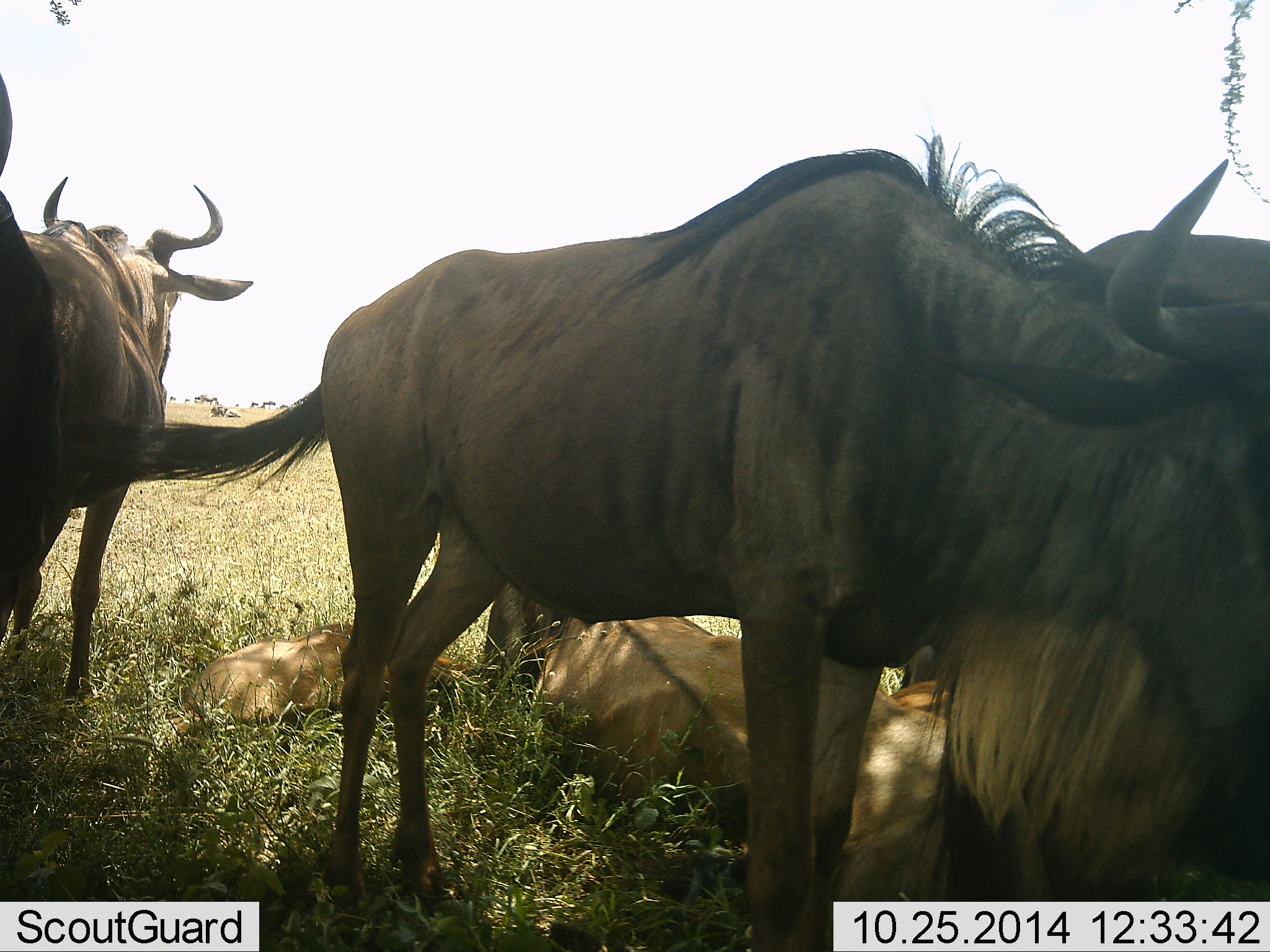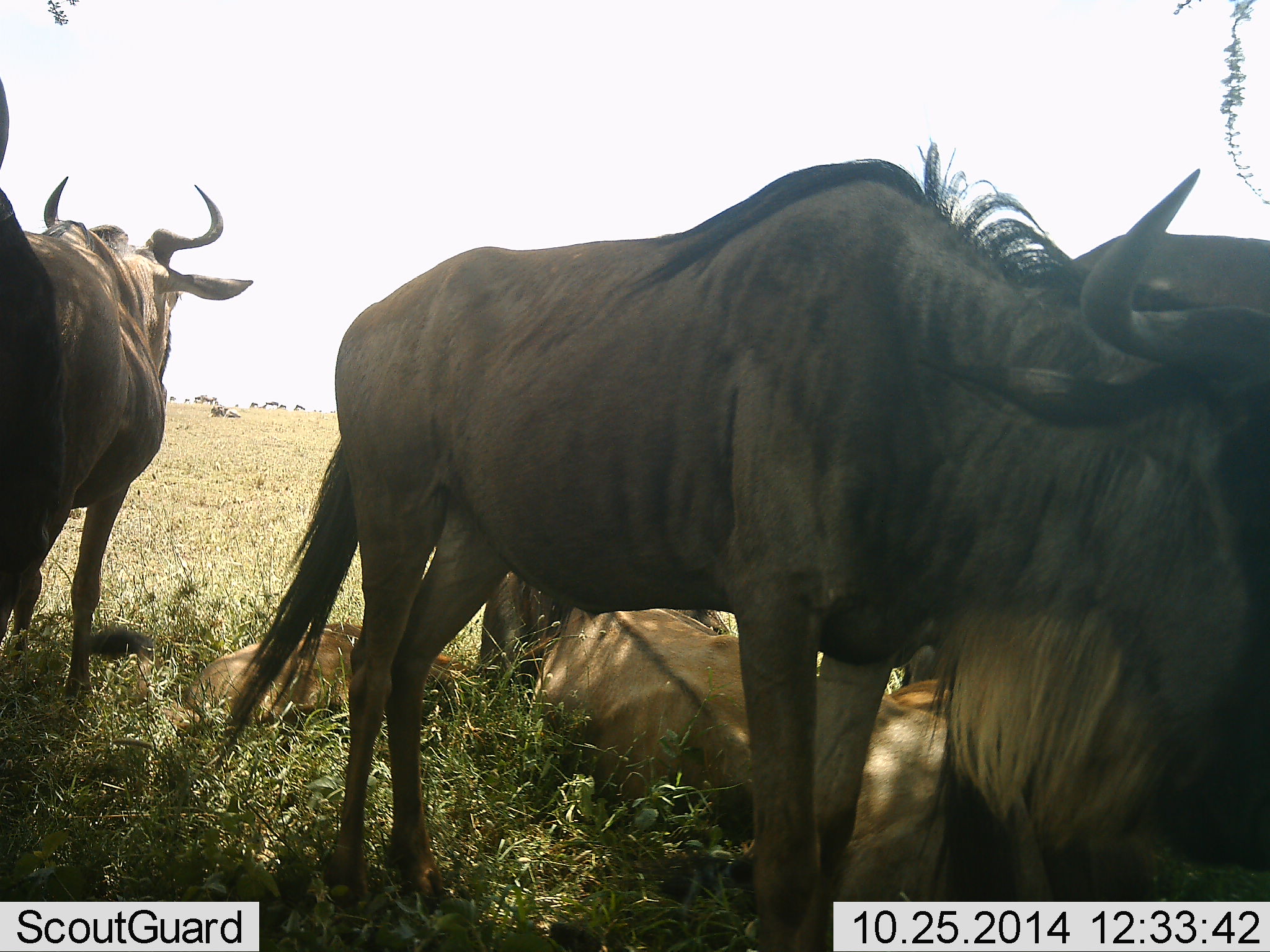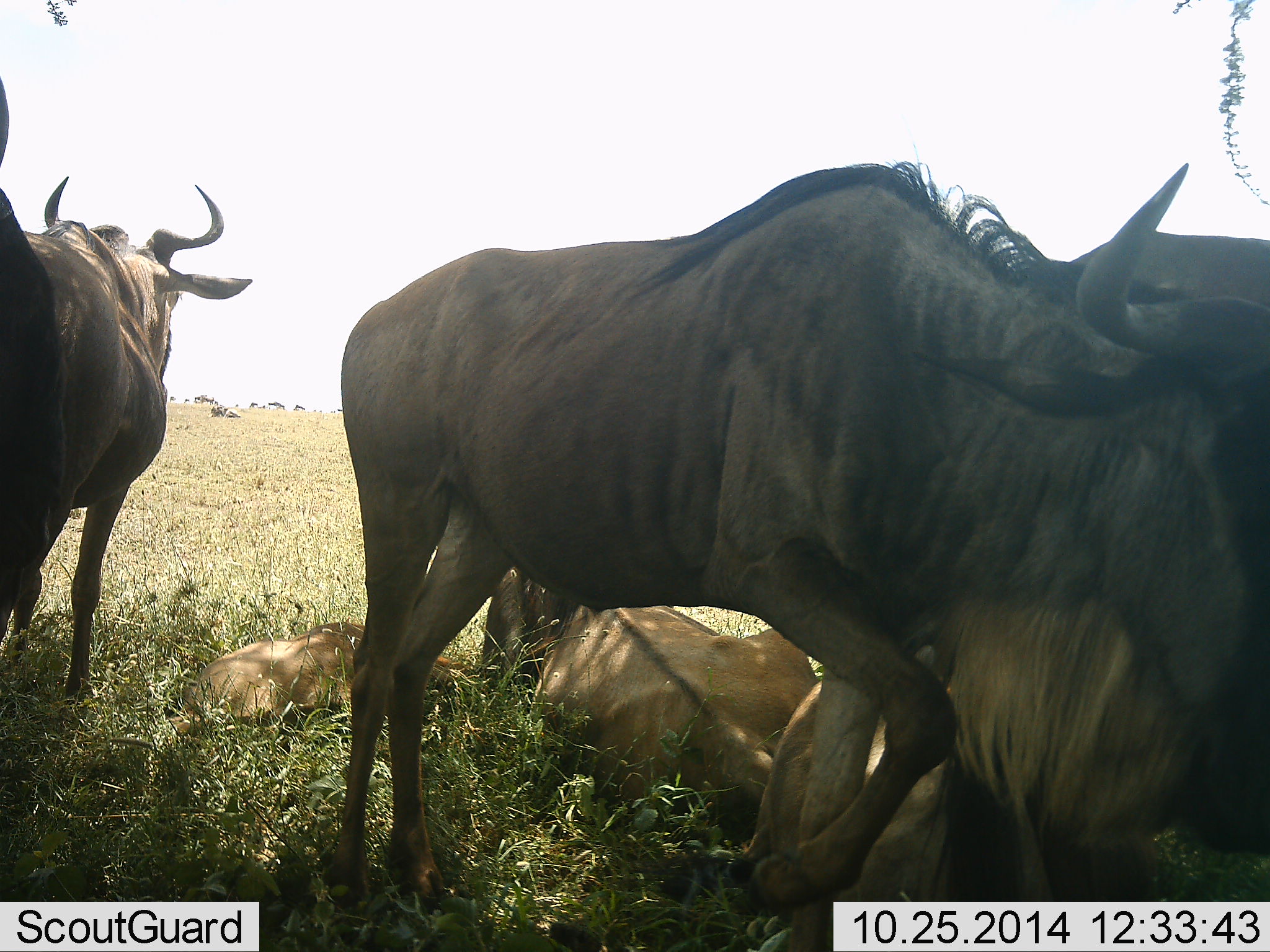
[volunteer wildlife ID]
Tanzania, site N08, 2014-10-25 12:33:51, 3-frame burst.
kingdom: Animalia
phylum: Chordata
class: Mammalia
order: Artiodactyla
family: Bovidae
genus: Connochaetes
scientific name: Connochaetes taurinus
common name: blue wildebeest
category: wildebeest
Wildebeest (blue wildebeest) (Connochaetes taurinus), count 6. Behavior (volunteer vote fractions): standing 90%, resting 90%, moving 20%, interacting 20%. Young present (vote fraction): 40%. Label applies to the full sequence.